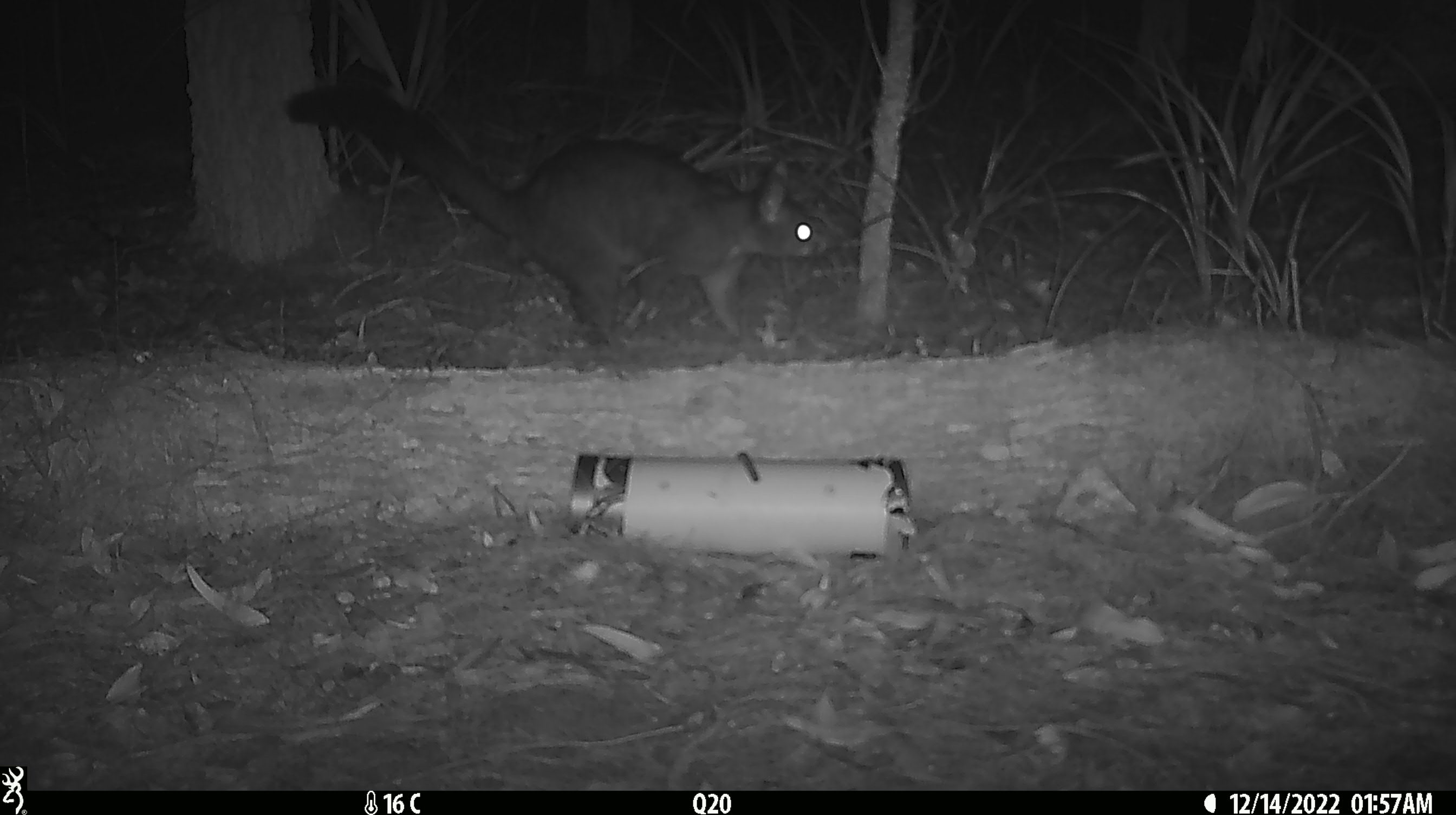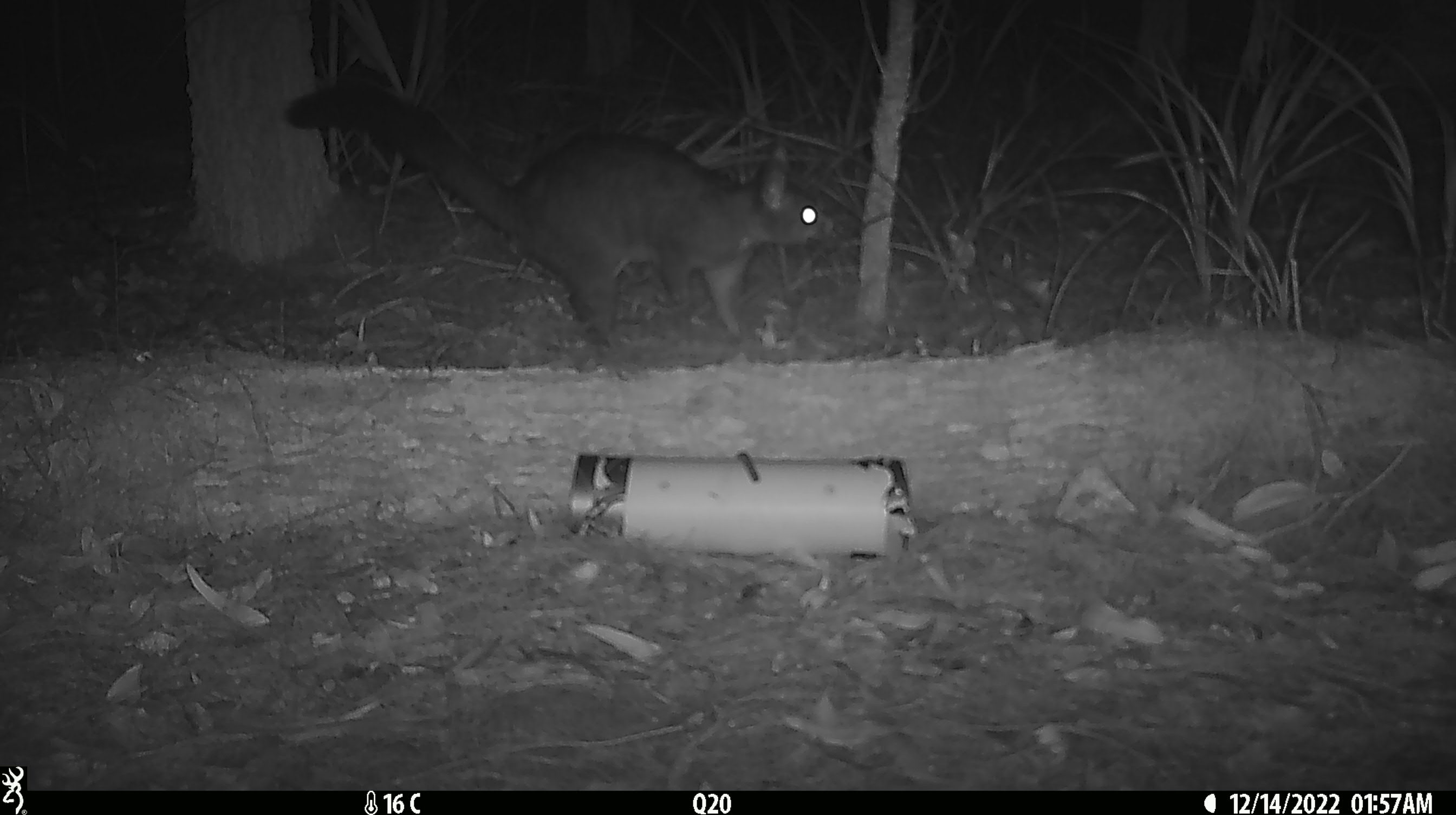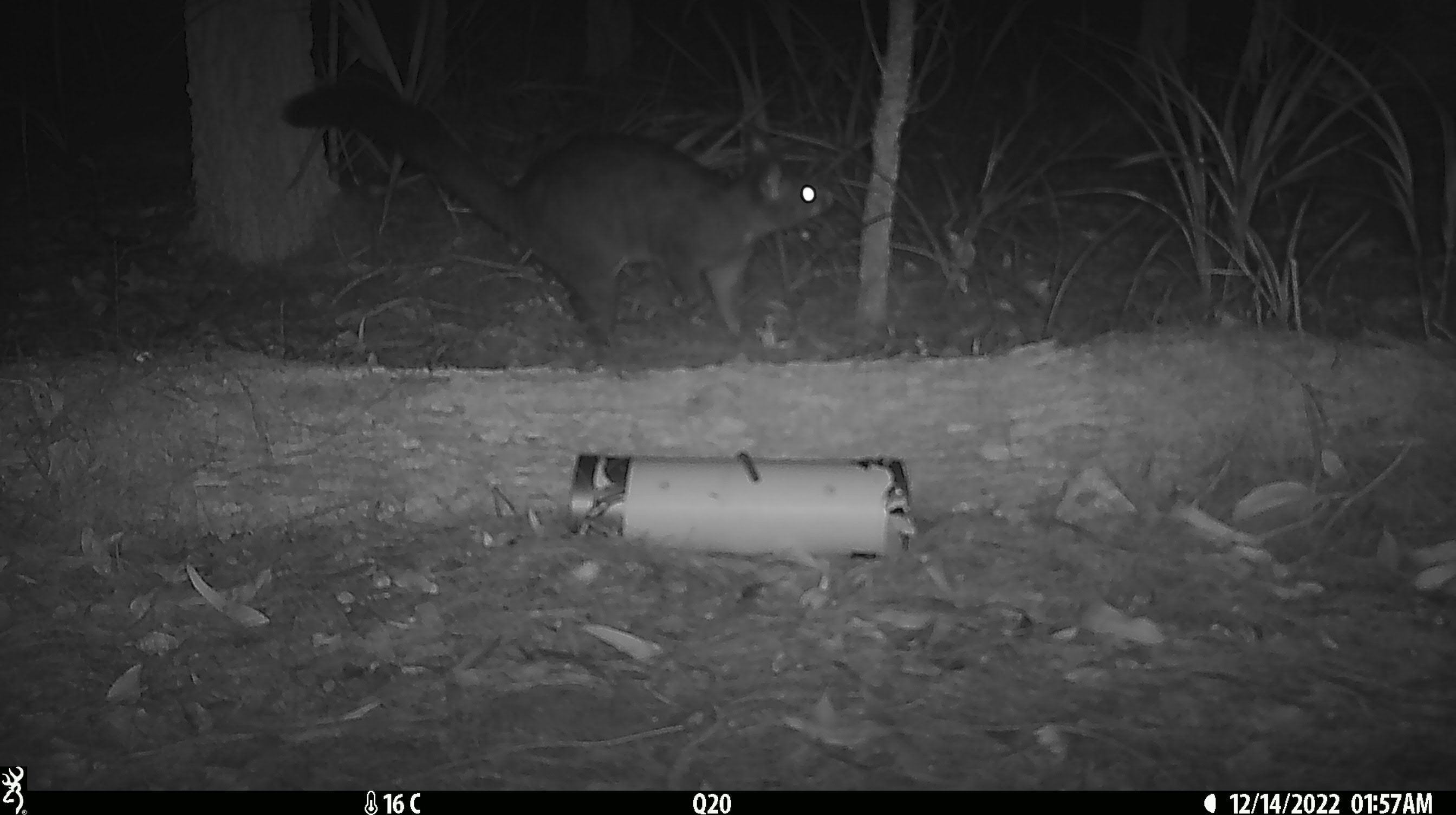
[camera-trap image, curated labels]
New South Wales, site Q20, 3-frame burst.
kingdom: Animalia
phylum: Chordata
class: Mammalia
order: Diprotodontia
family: Phalangeridae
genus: Trichosurus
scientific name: Trichosurus vulpecula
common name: common brushtail possum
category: possum